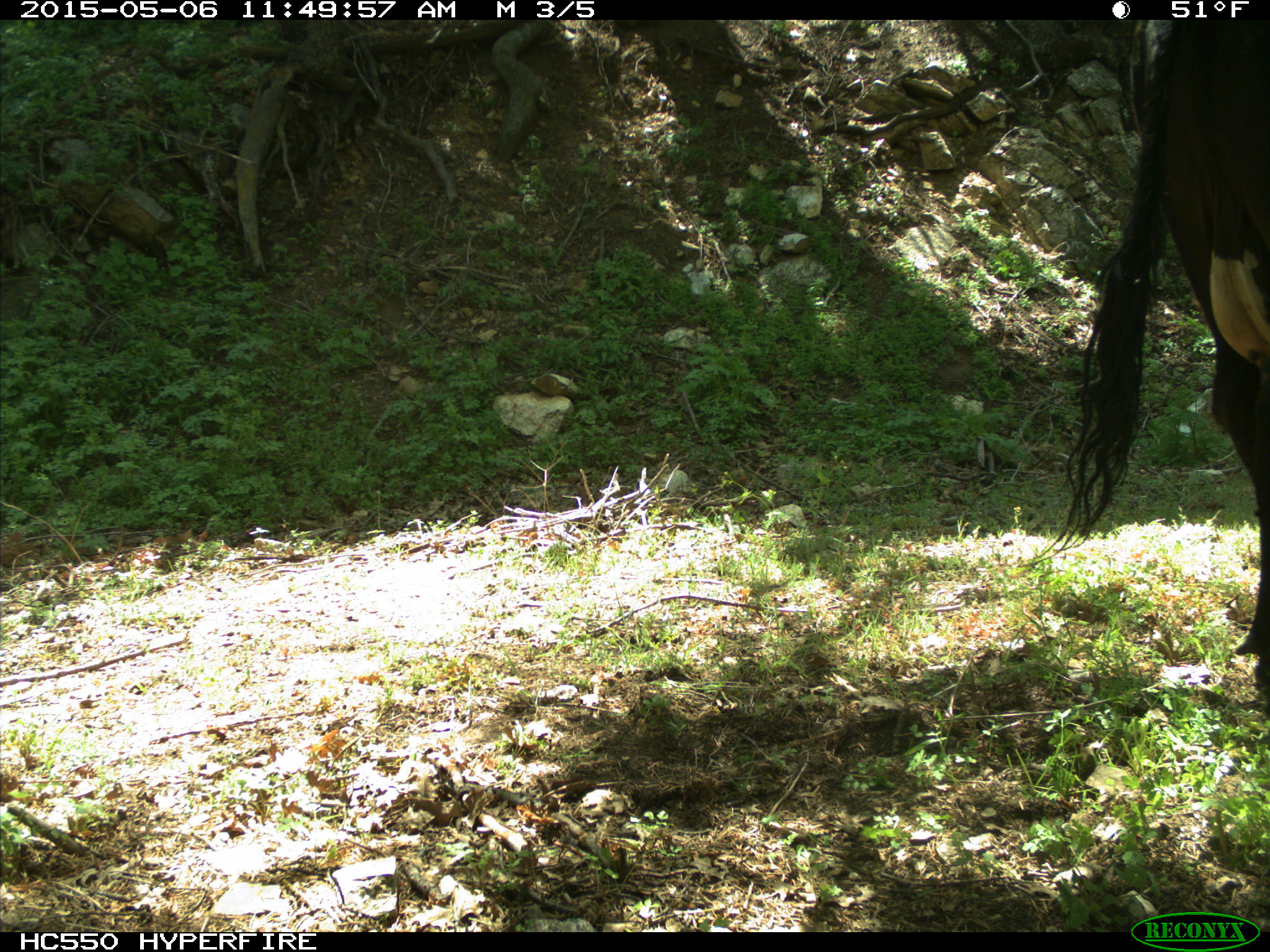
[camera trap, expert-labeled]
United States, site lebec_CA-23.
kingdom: Animalia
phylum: Chordata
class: Mammalia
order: Artiodactyla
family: Bovidae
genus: Bos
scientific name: Bos taurus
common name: domestic cow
Bos taurus (domestic cow).